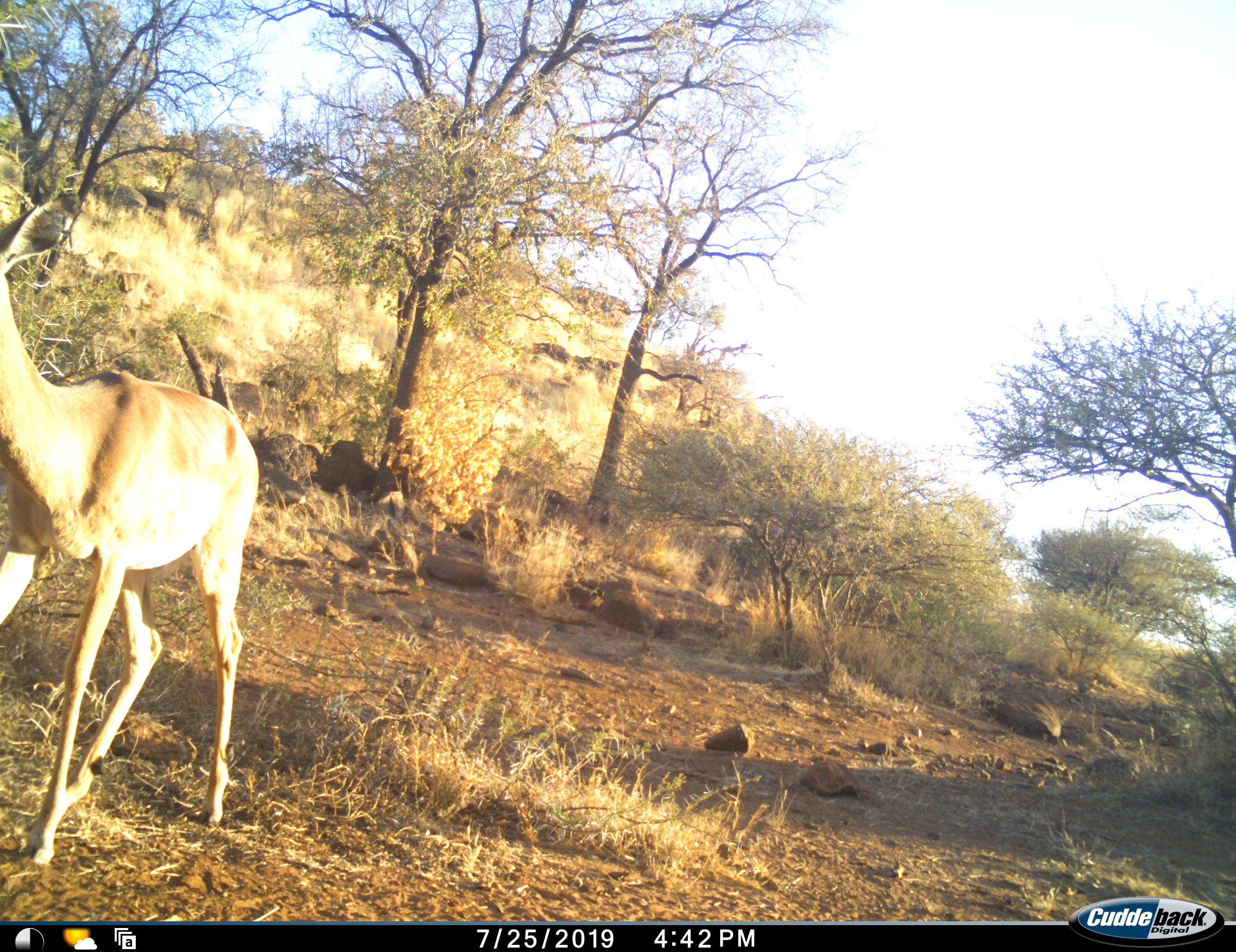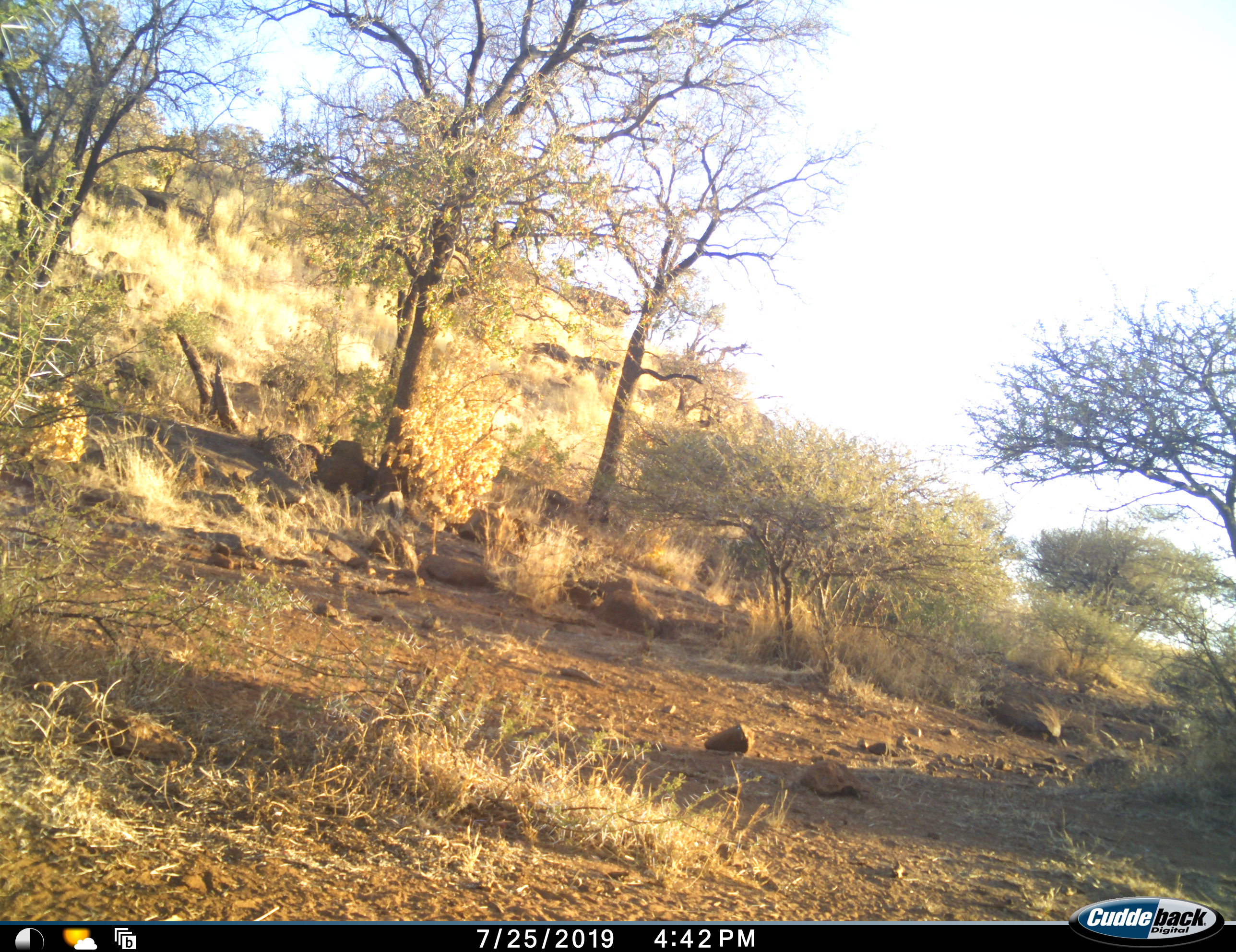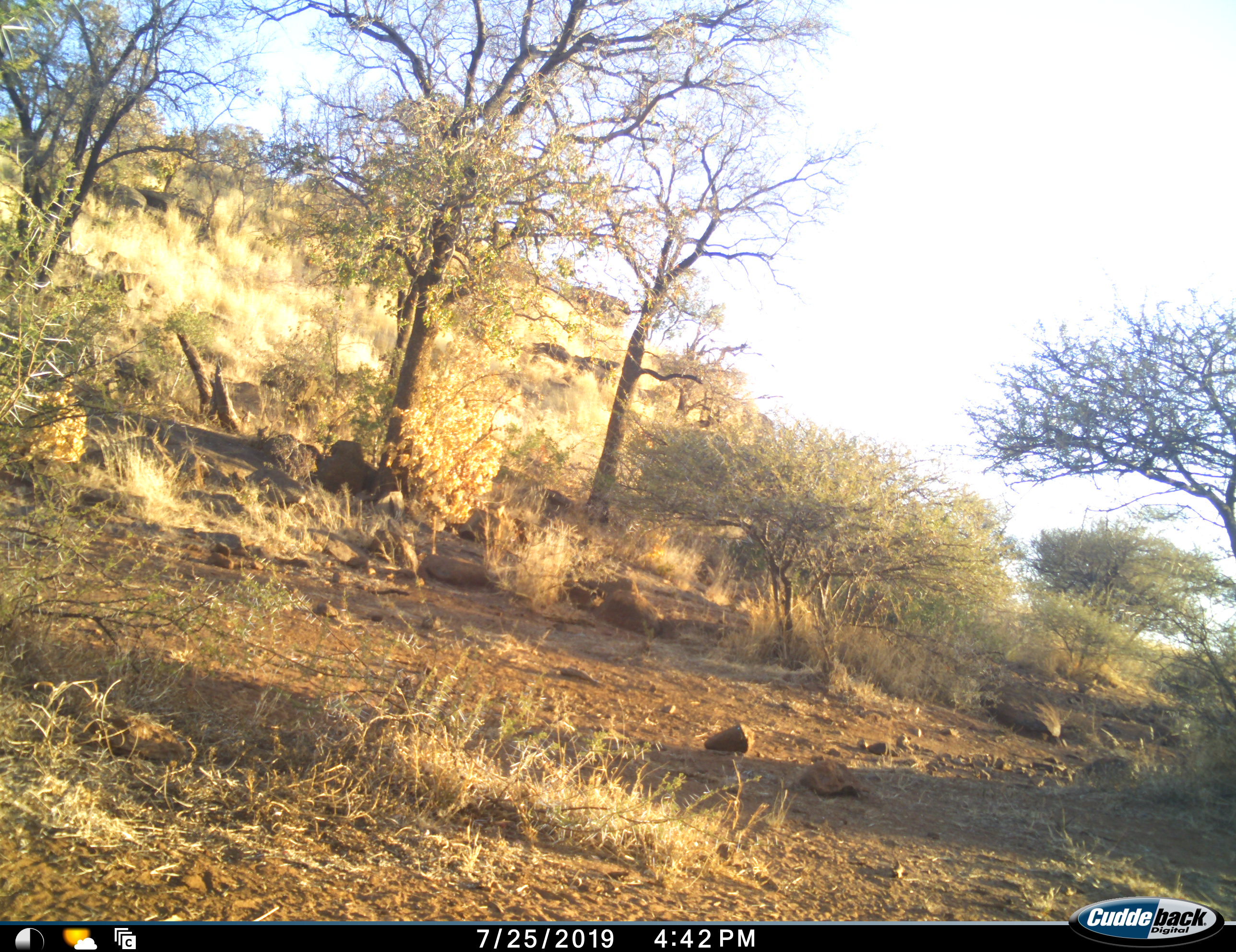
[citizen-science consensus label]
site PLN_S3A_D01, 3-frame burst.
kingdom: Animalia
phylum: Chordata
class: Mammalia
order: Artiodactyla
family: Bovidae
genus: Aepyceros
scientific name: Aepyceros melampus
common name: impala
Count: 1.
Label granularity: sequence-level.